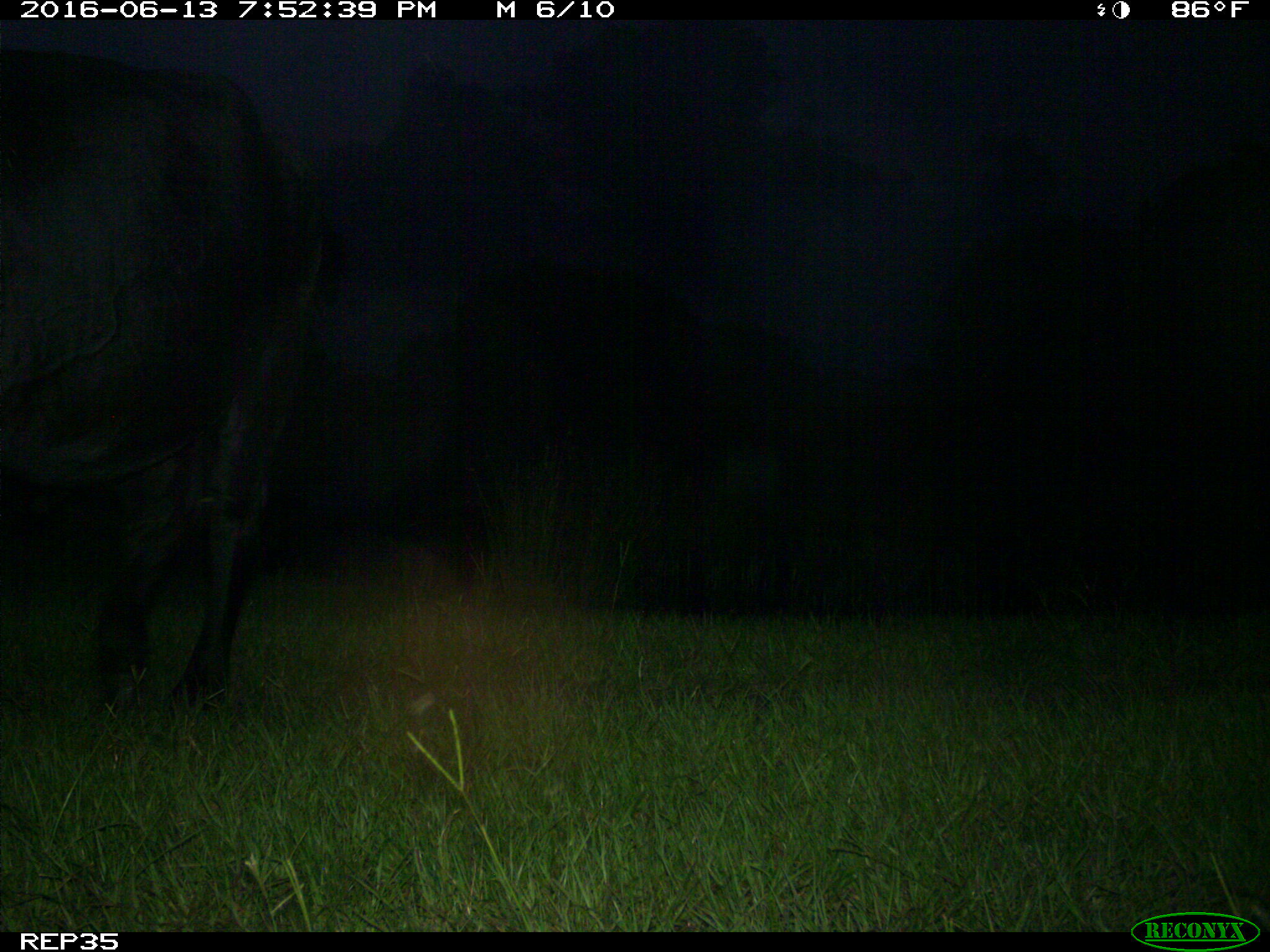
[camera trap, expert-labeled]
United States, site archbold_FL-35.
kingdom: Animalia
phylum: Chordata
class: Mammalia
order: Artiodactyla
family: Bovidae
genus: Bos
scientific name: Bos taurus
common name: domestic cow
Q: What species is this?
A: Bos taurus (domestic cow).